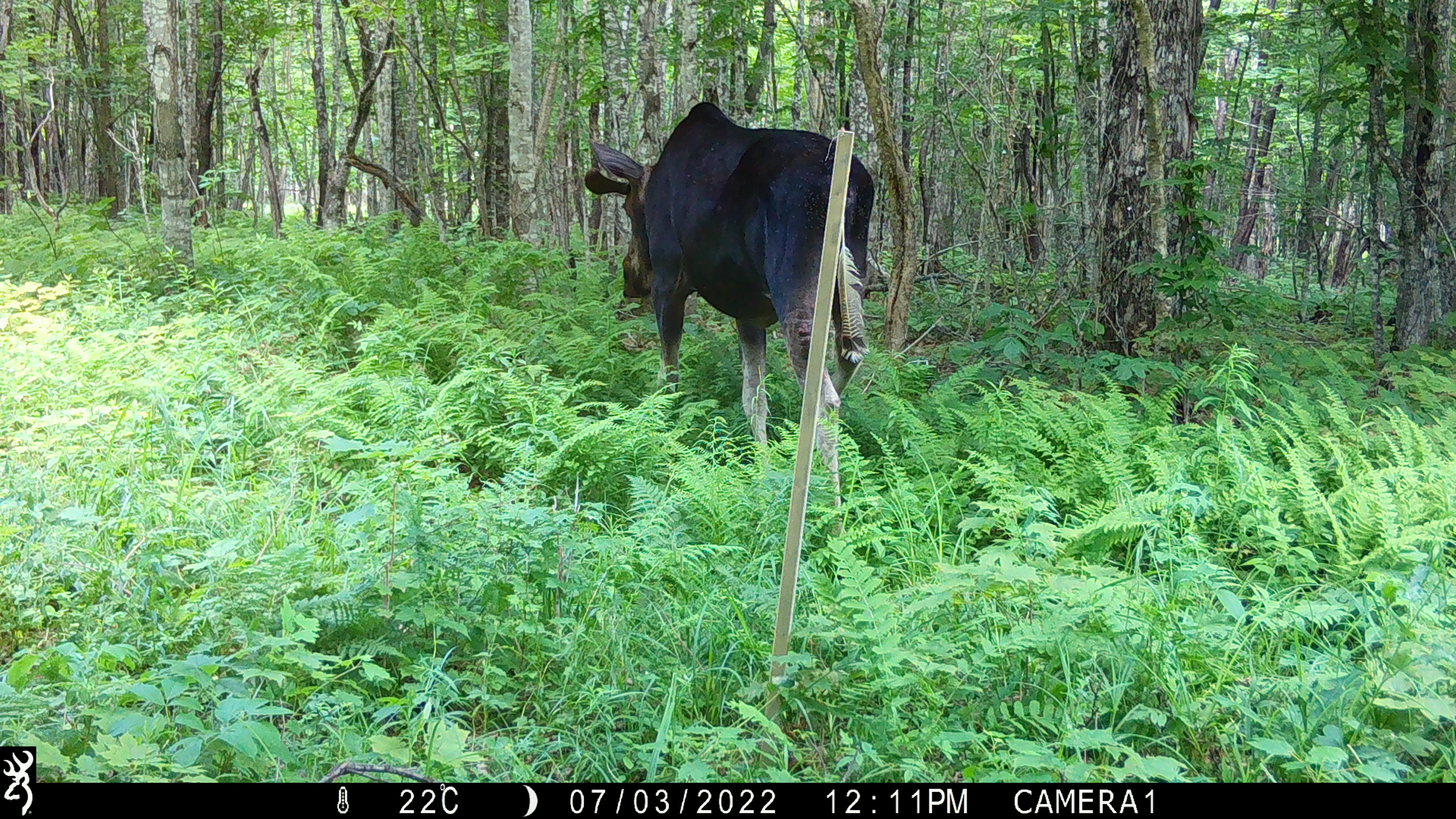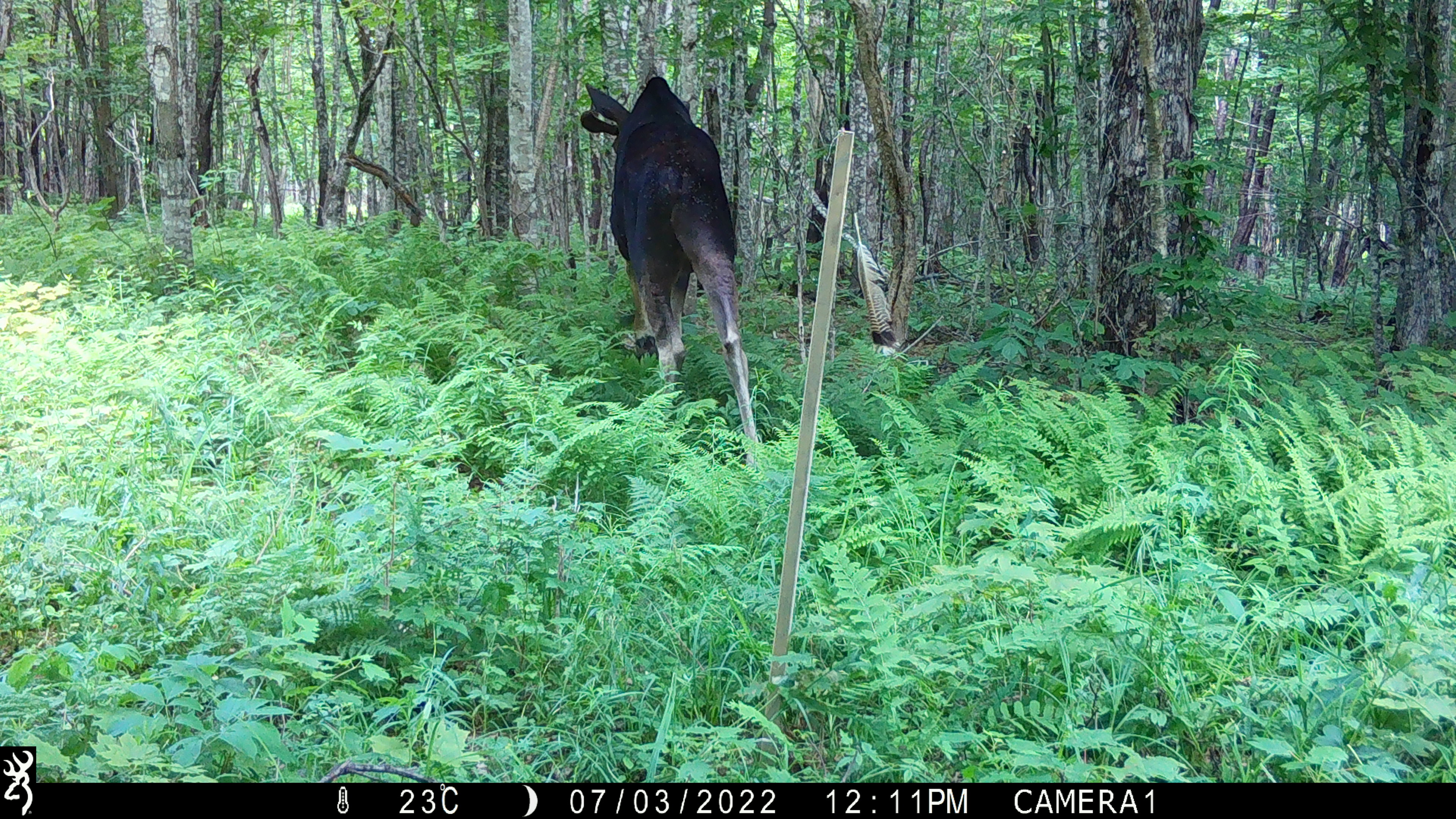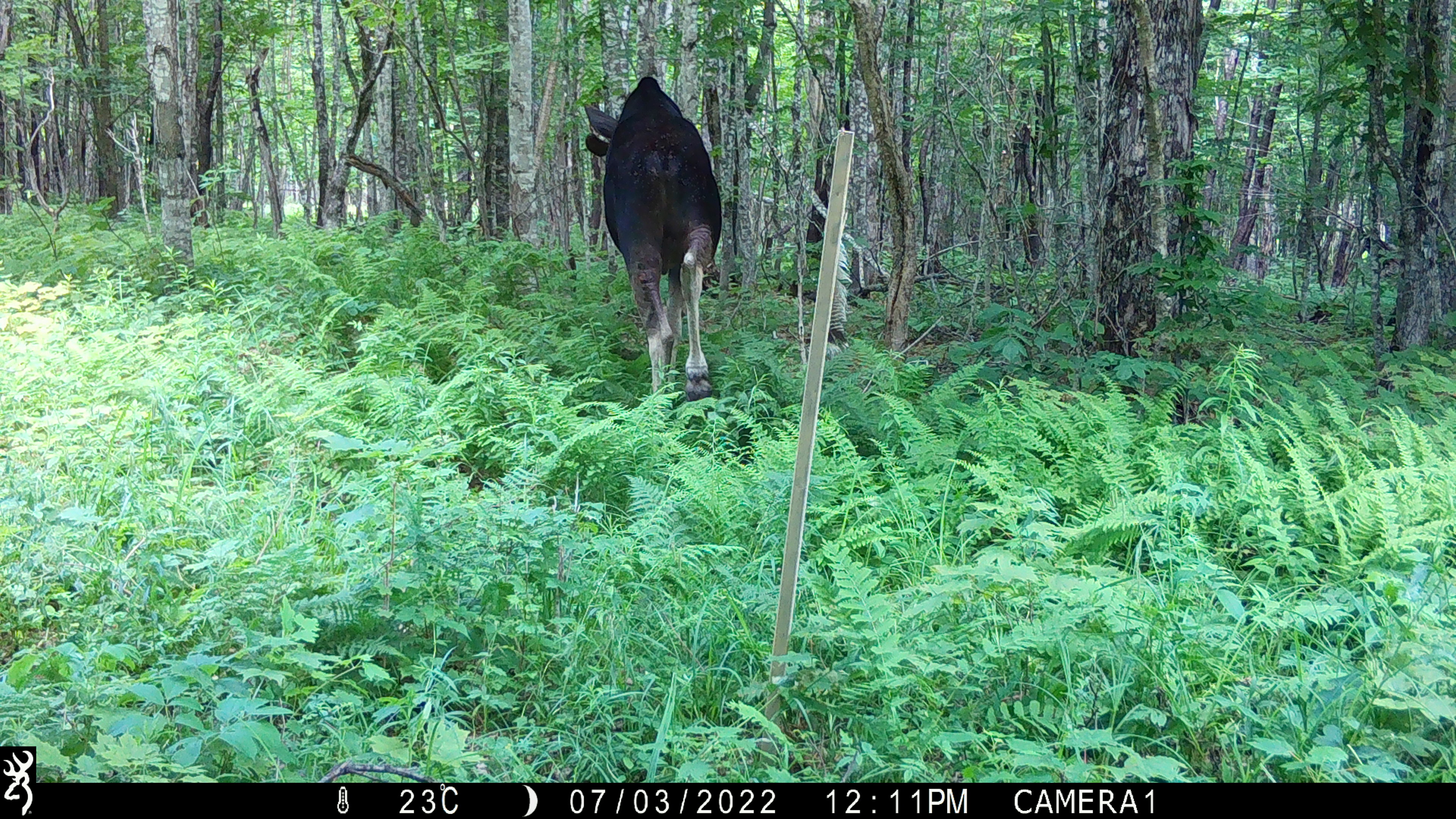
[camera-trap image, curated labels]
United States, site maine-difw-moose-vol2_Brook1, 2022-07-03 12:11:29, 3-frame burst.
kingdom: Animalia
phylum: Chordata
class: Mammalia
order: Artiodactyla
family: Cervidae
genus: Alces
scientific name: Alces alces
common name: moose